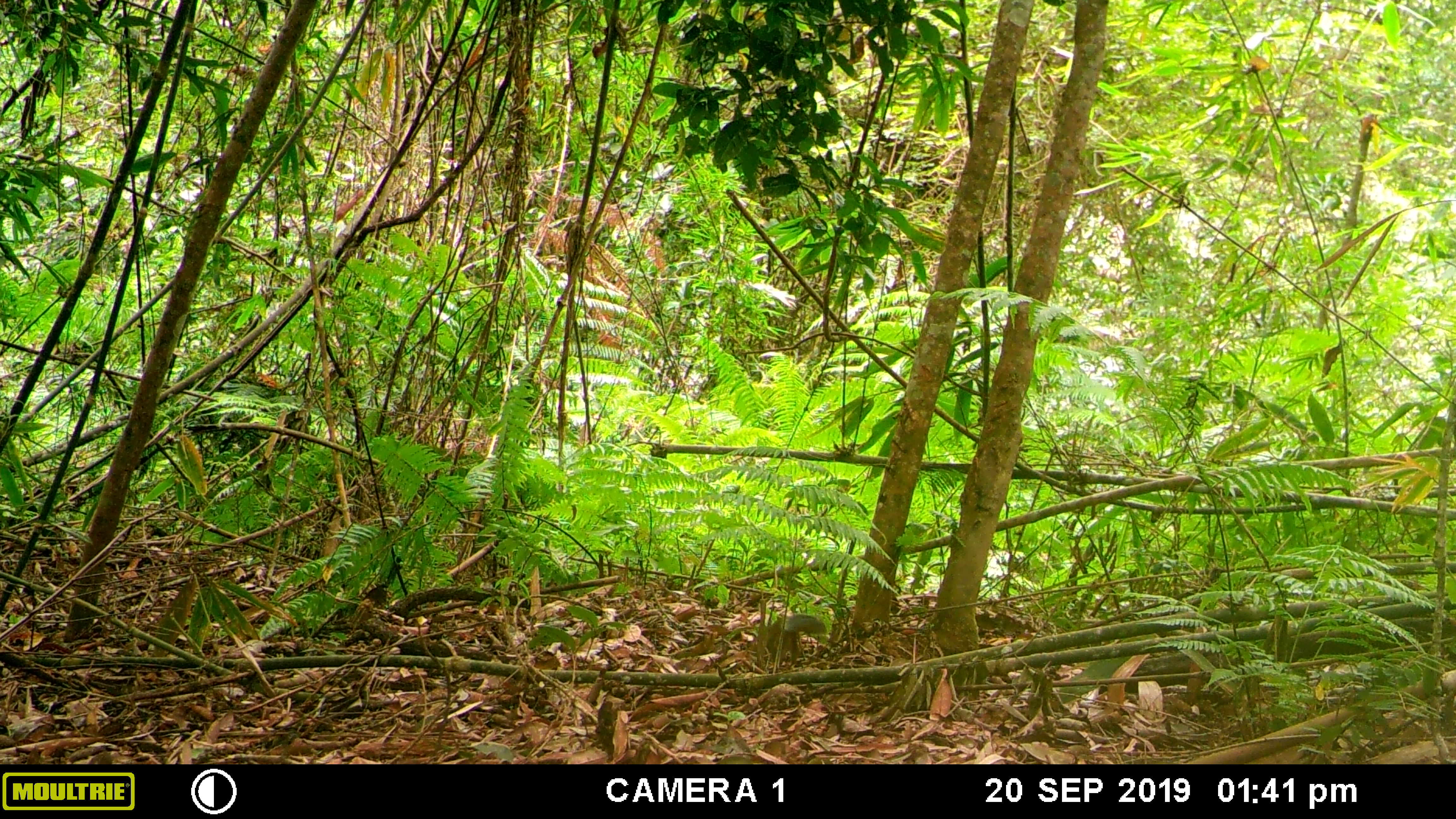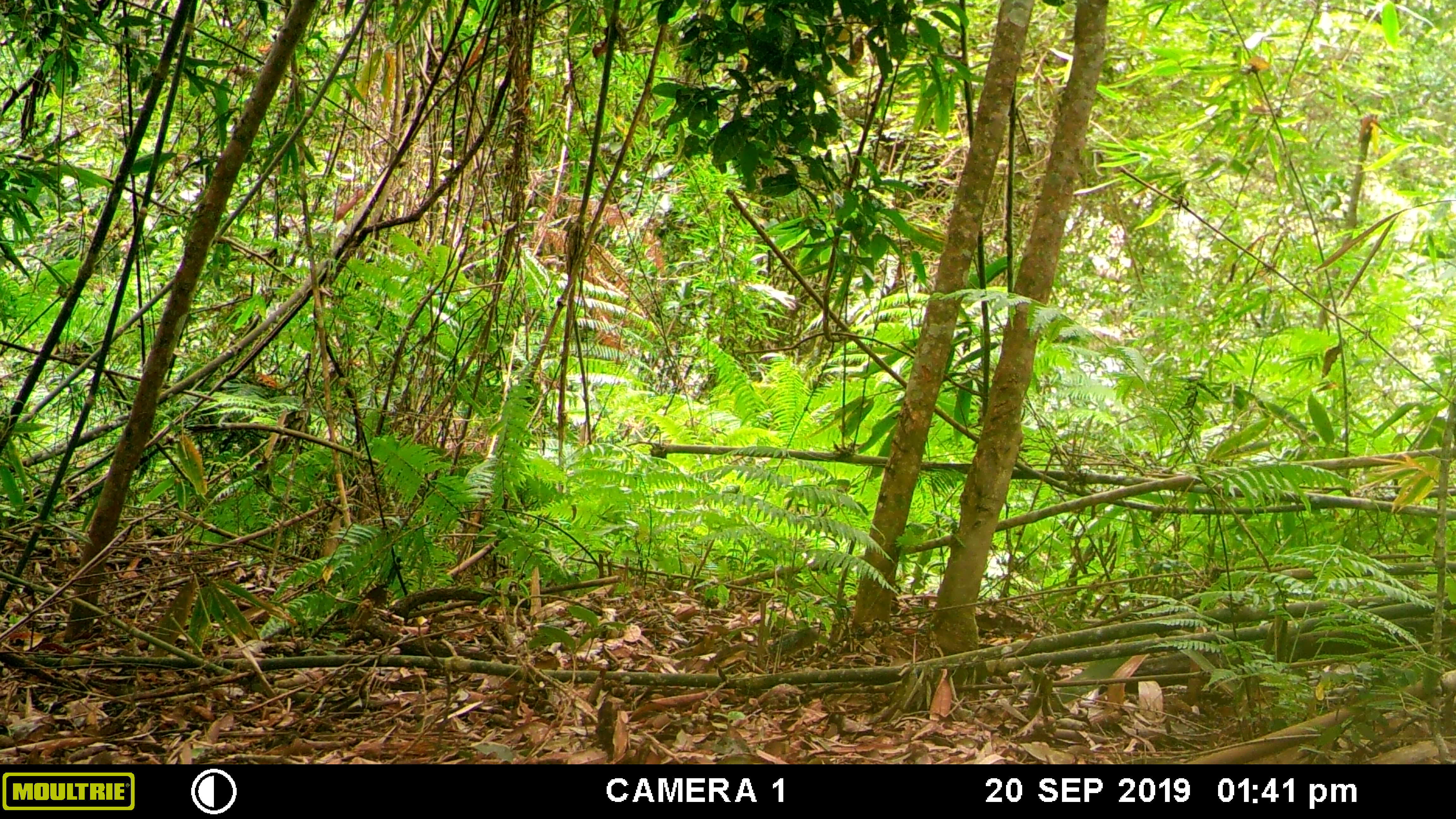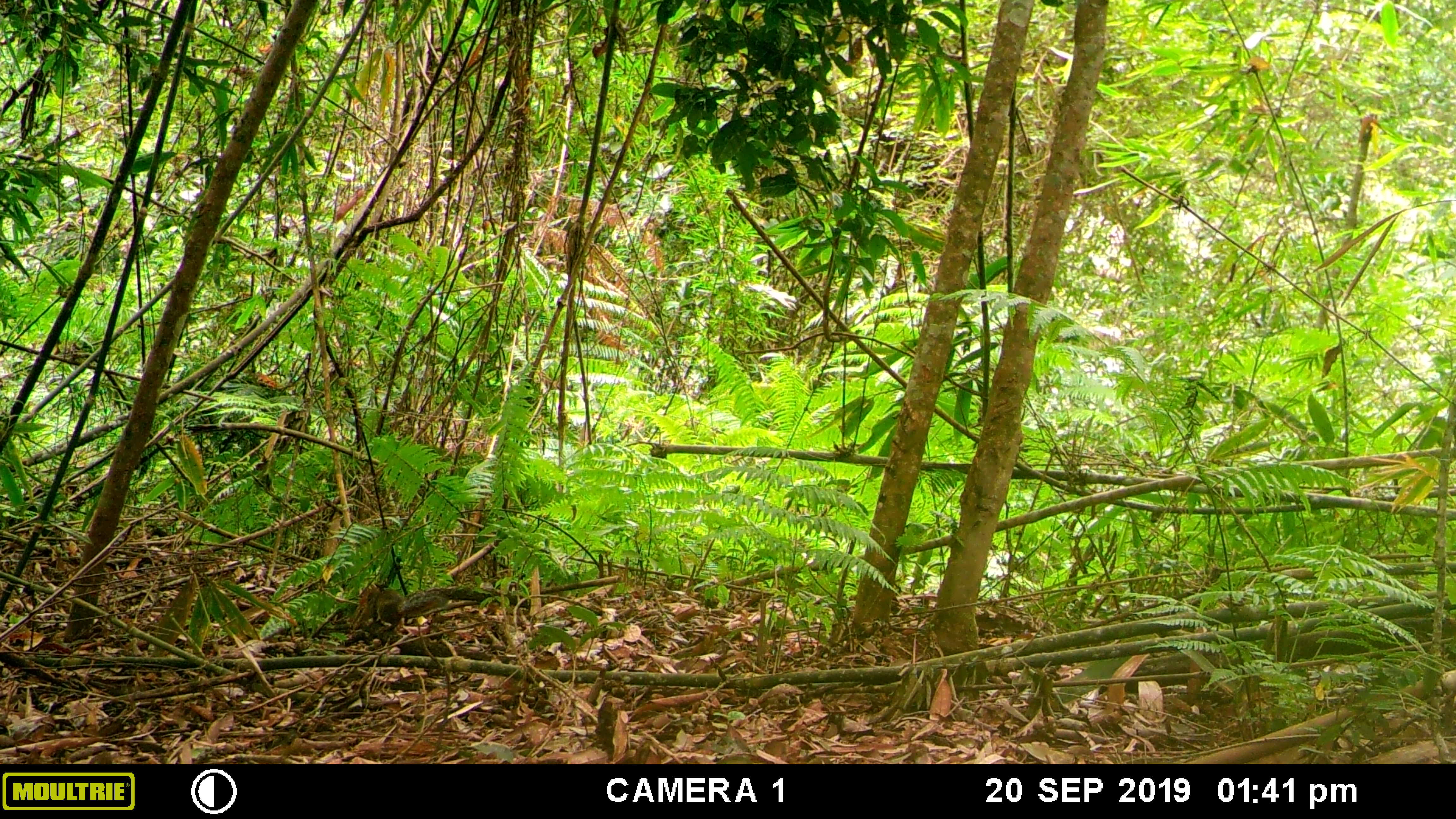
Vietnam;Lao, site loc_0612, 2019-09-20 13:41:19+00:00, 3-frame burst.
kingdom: Animalia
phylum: Chordata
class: Mammalia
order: Rodentia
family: Sciuridae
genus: Dremomys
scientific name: Dremomys rufigenis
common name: red-cheeked squirrel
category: red cheeked squirrel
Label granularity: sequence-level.